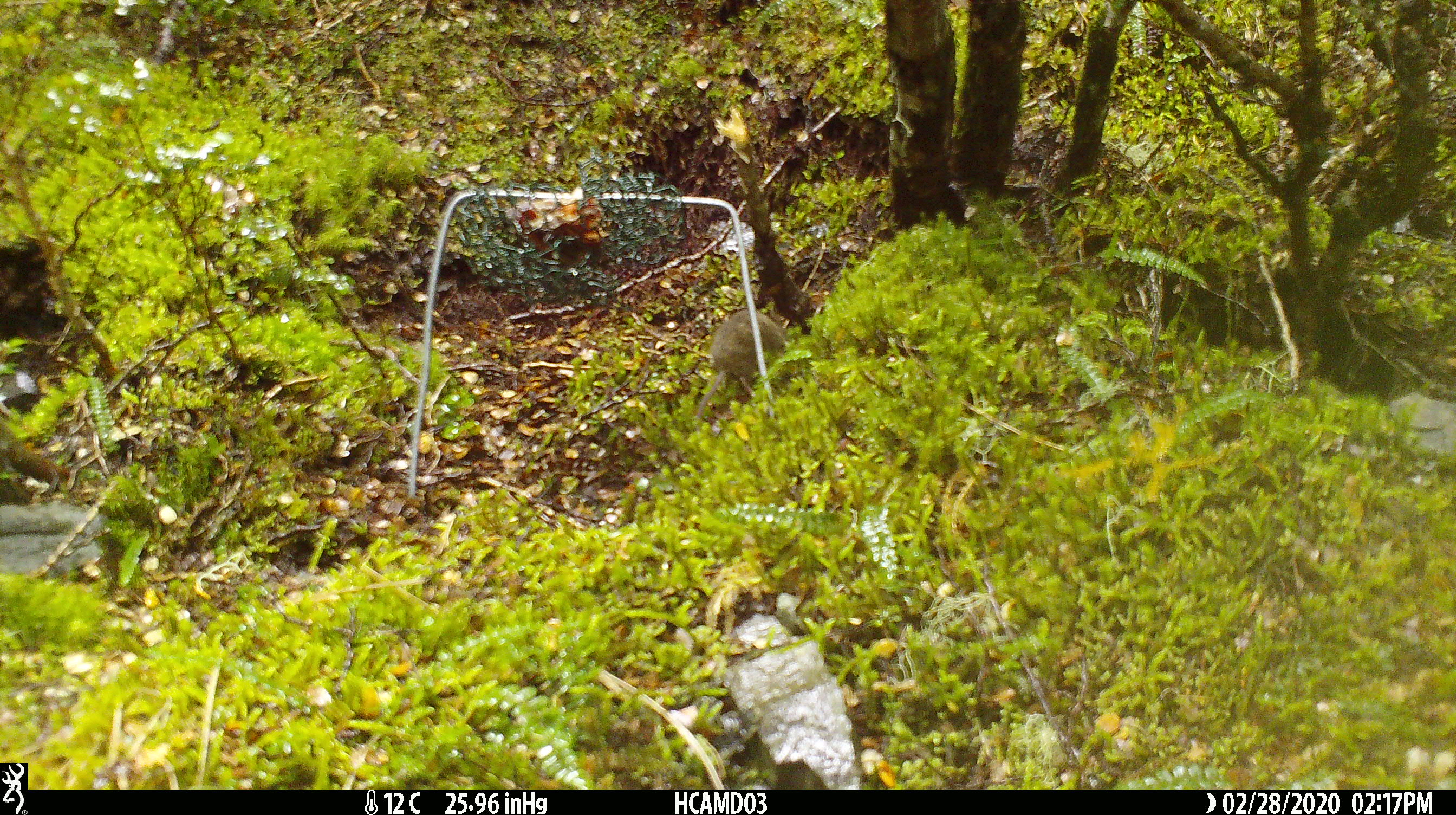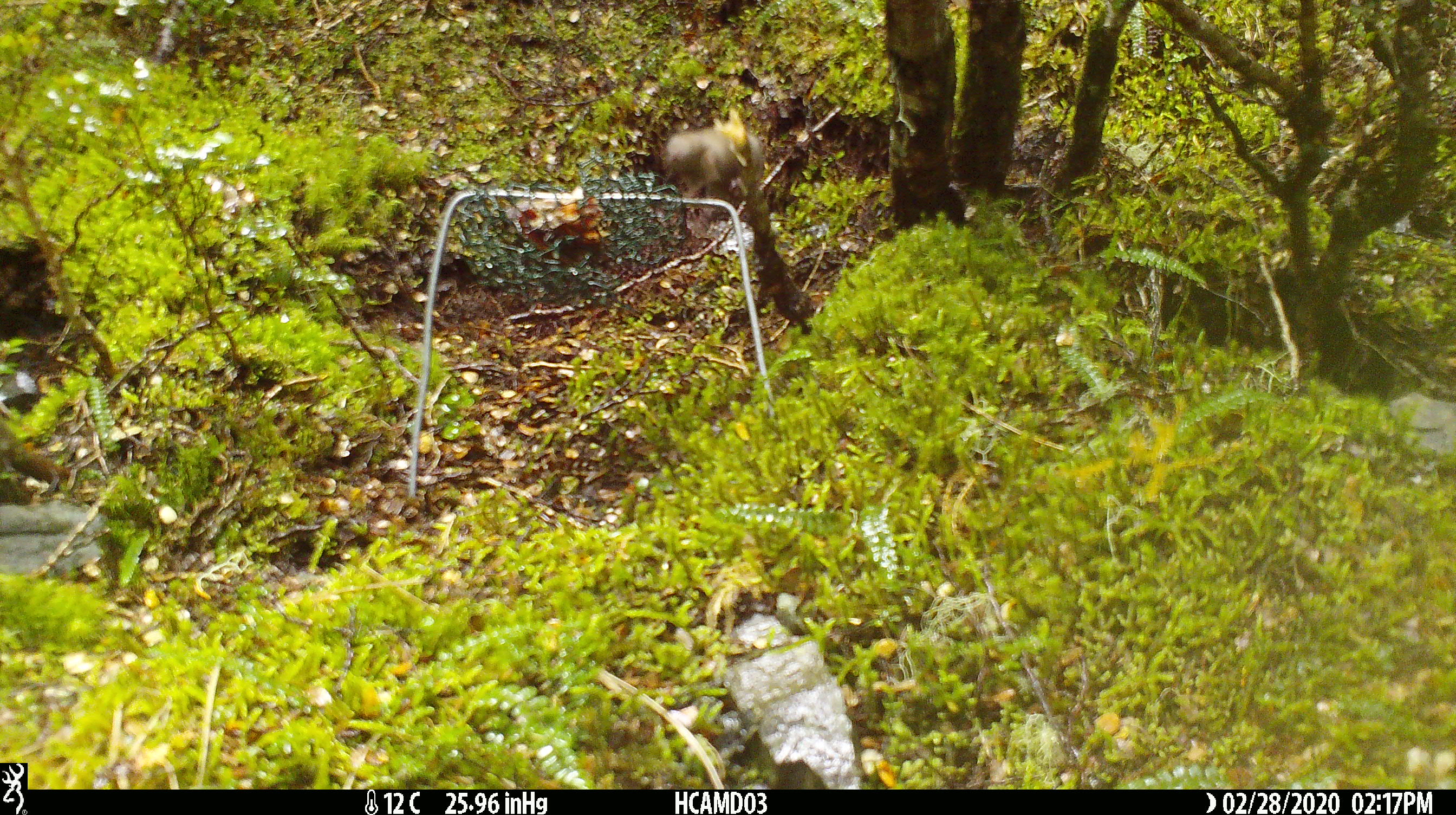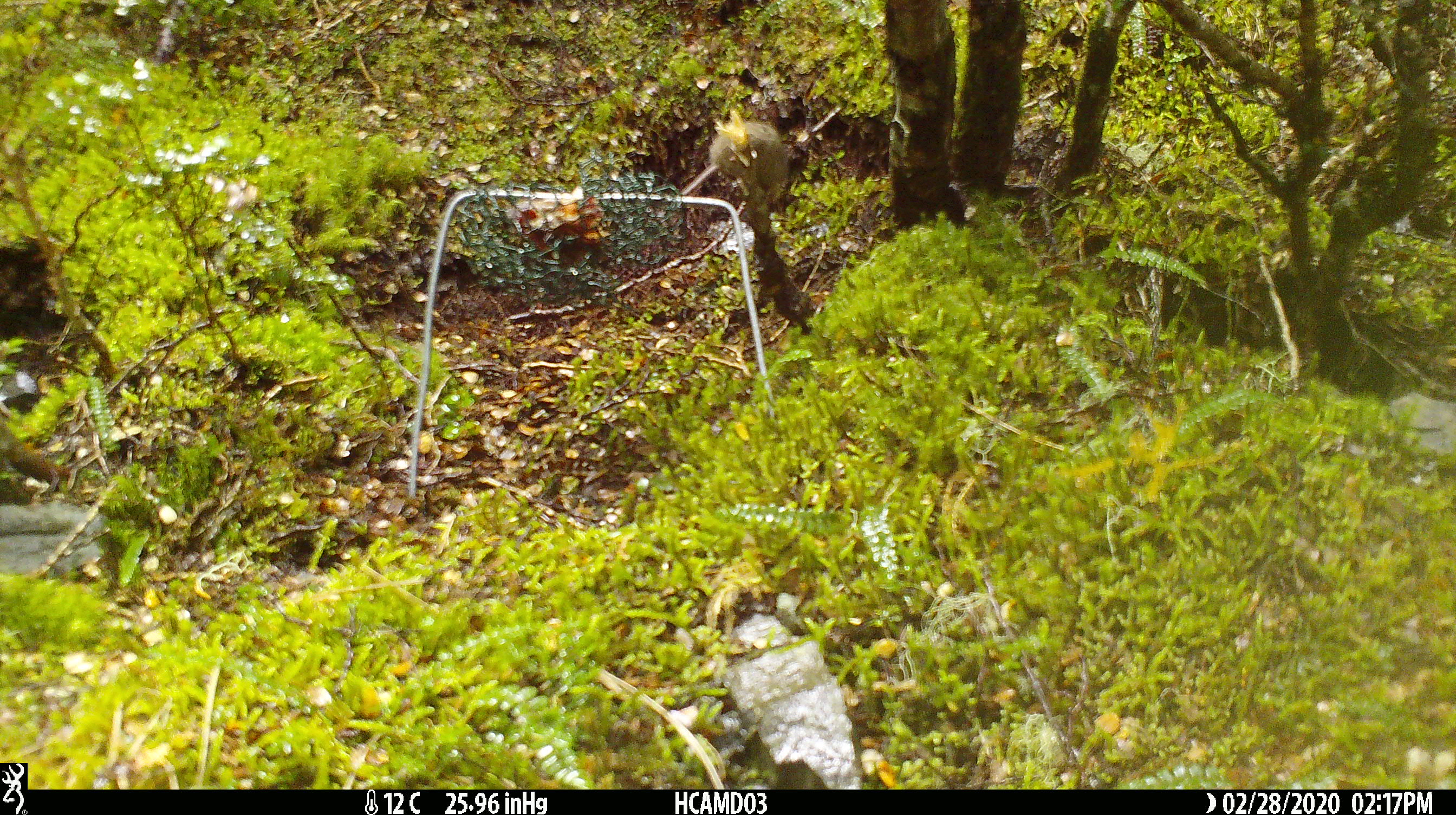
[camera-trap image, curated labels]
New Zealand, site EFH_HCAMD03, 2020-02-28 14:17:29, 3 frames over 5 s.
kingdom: Animalia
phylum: Chordata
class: Mammalia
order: Rodentia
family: Muridae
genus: Mus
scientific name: Mus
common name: mouse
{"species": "mouse (Mus)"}